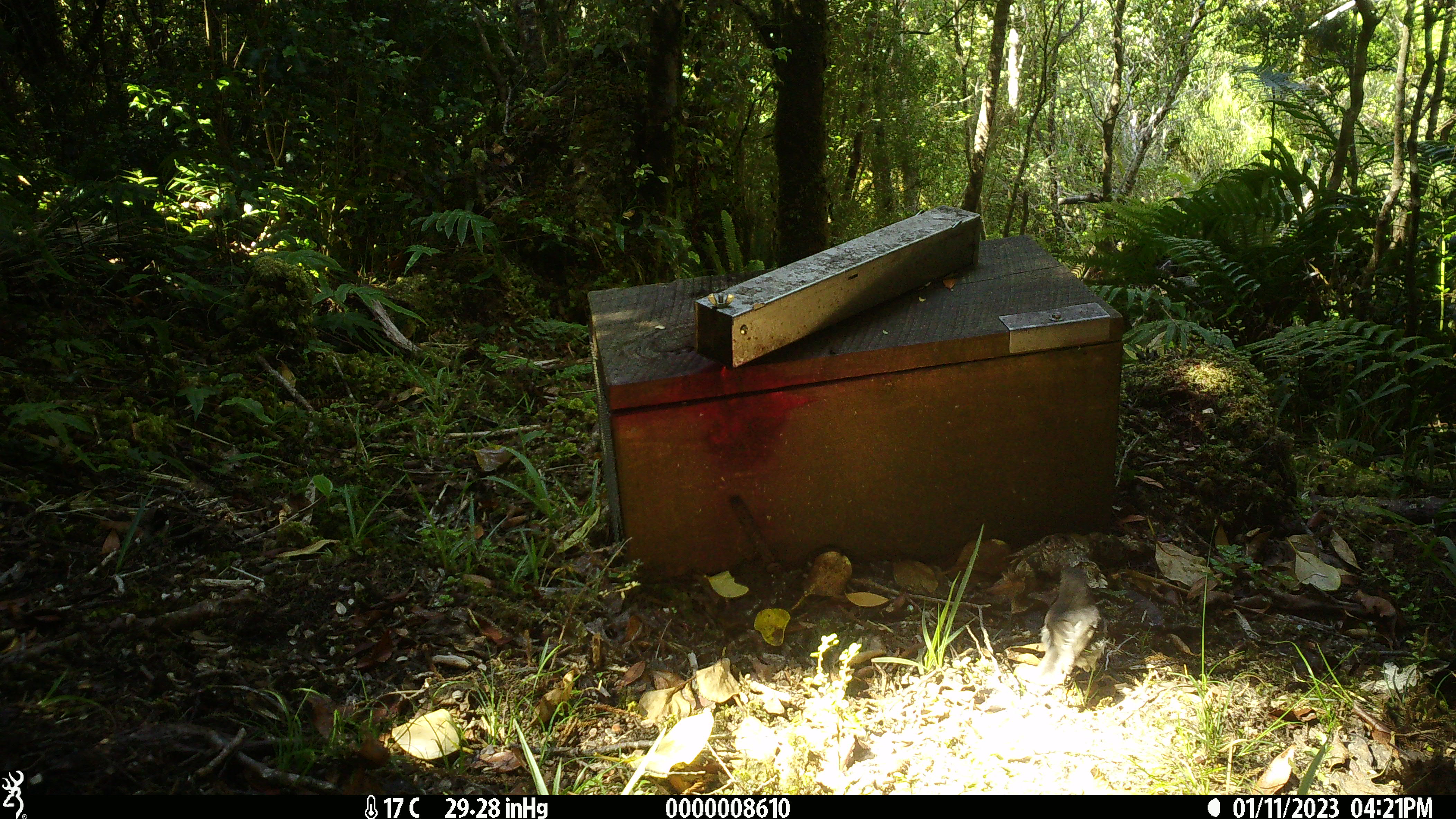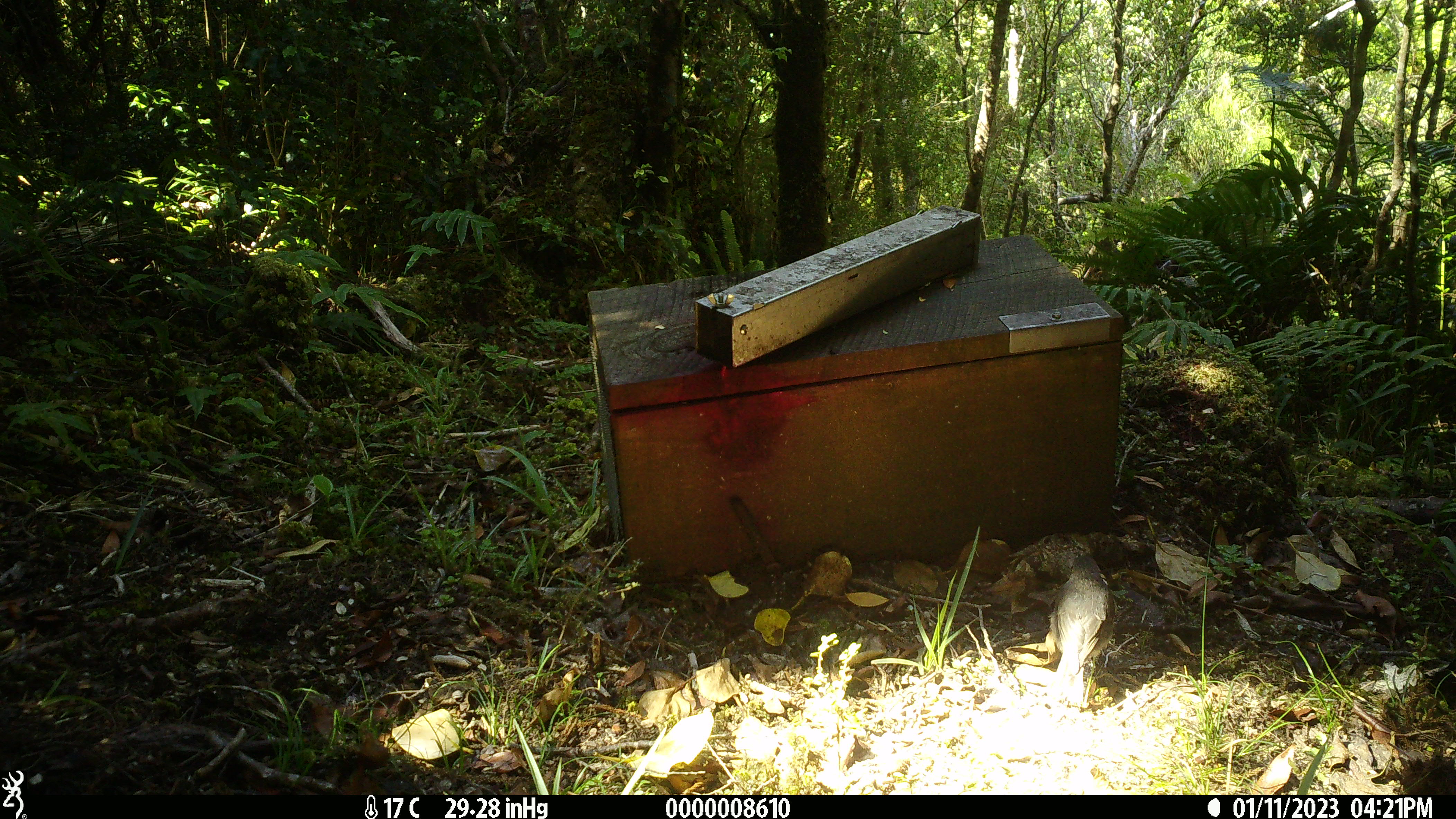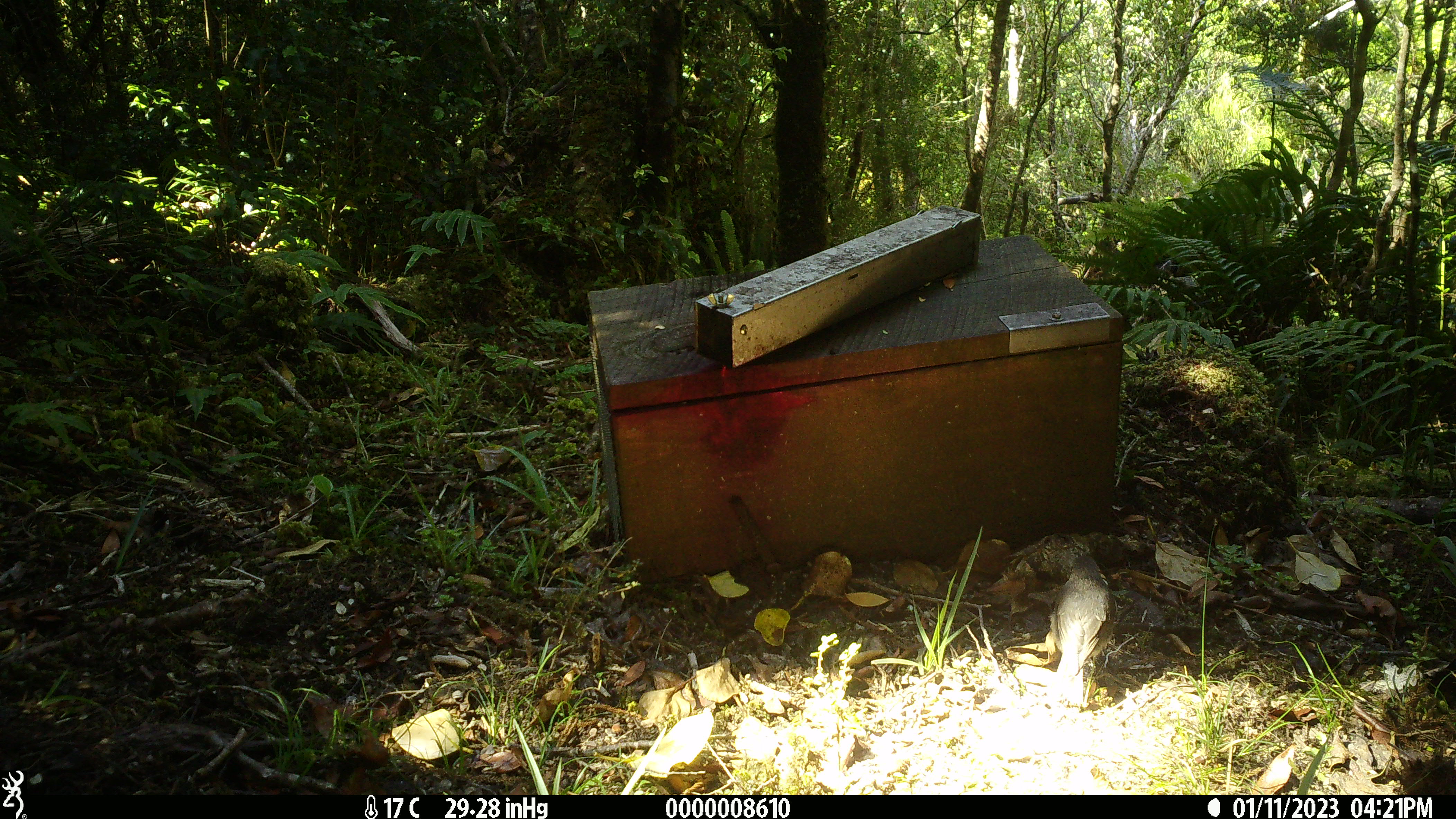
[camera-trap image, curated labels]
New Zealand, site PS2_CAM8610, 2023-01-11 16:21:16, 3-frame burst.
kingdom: Animalia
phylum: Chordata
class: Aves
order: Passeriformes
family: Petroicidae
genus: Petroica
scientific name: Petroica australis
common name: new zealand robin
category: robin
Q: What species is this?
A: Robin (new zealand robin) (Petroica australis).